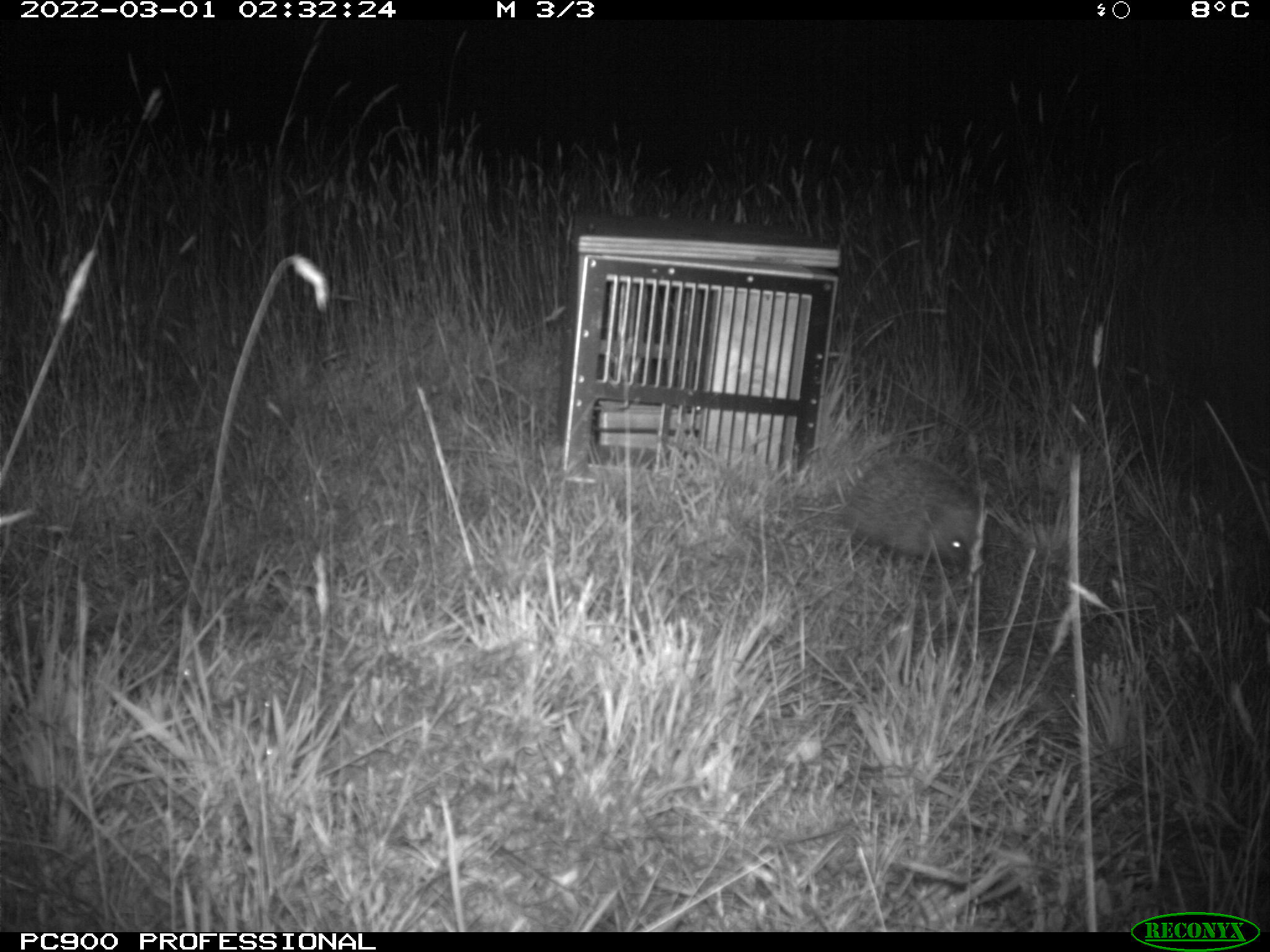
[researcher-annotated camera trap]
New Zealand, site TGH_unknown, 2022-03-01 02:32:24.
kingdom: Animalia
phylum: Chordata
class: Mammalia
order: Eulipotyphla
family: Erinaceidae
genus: Erinaceus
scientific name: Erinaceus europaeus europaeus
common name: european hedgehog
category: hedgehog